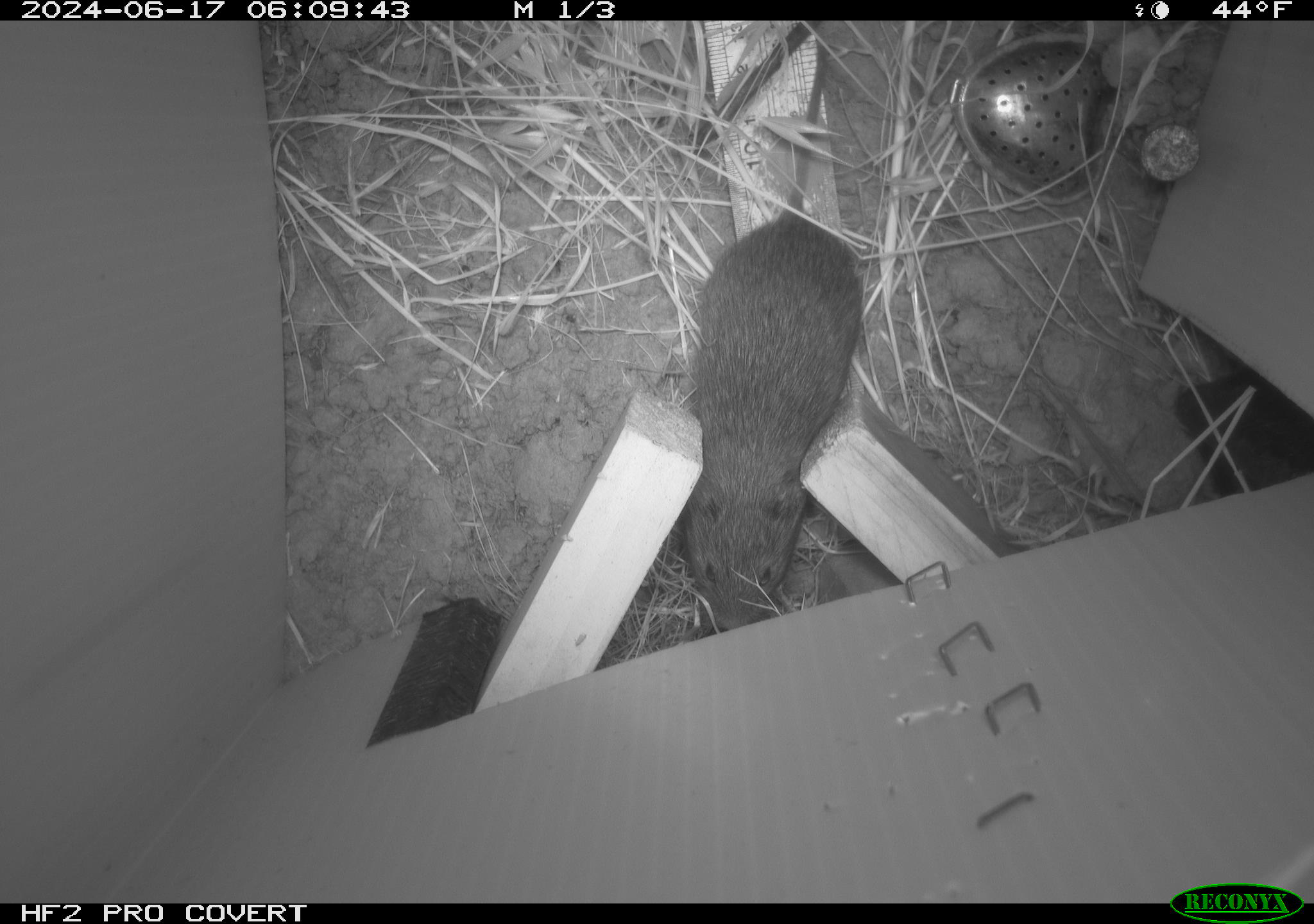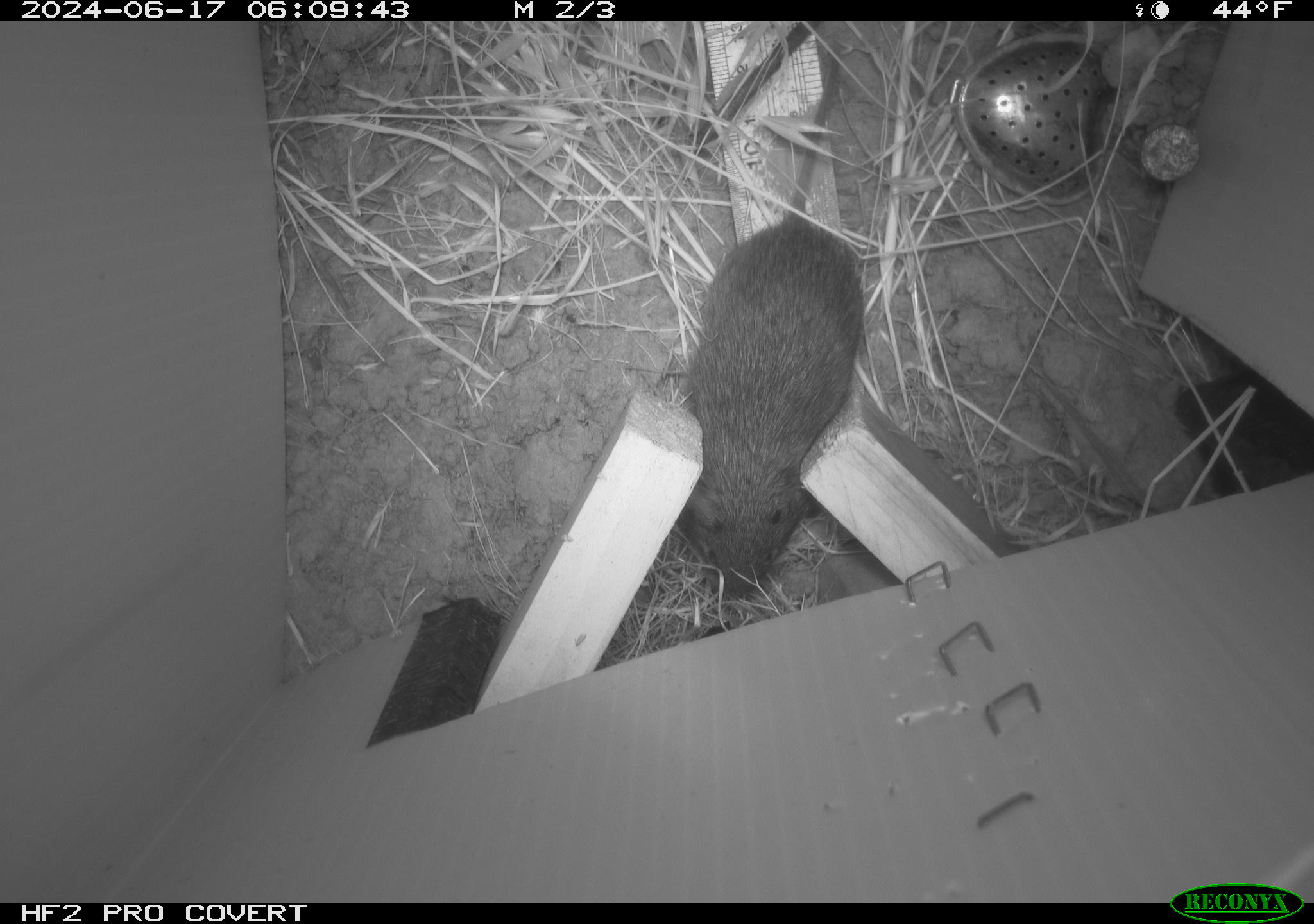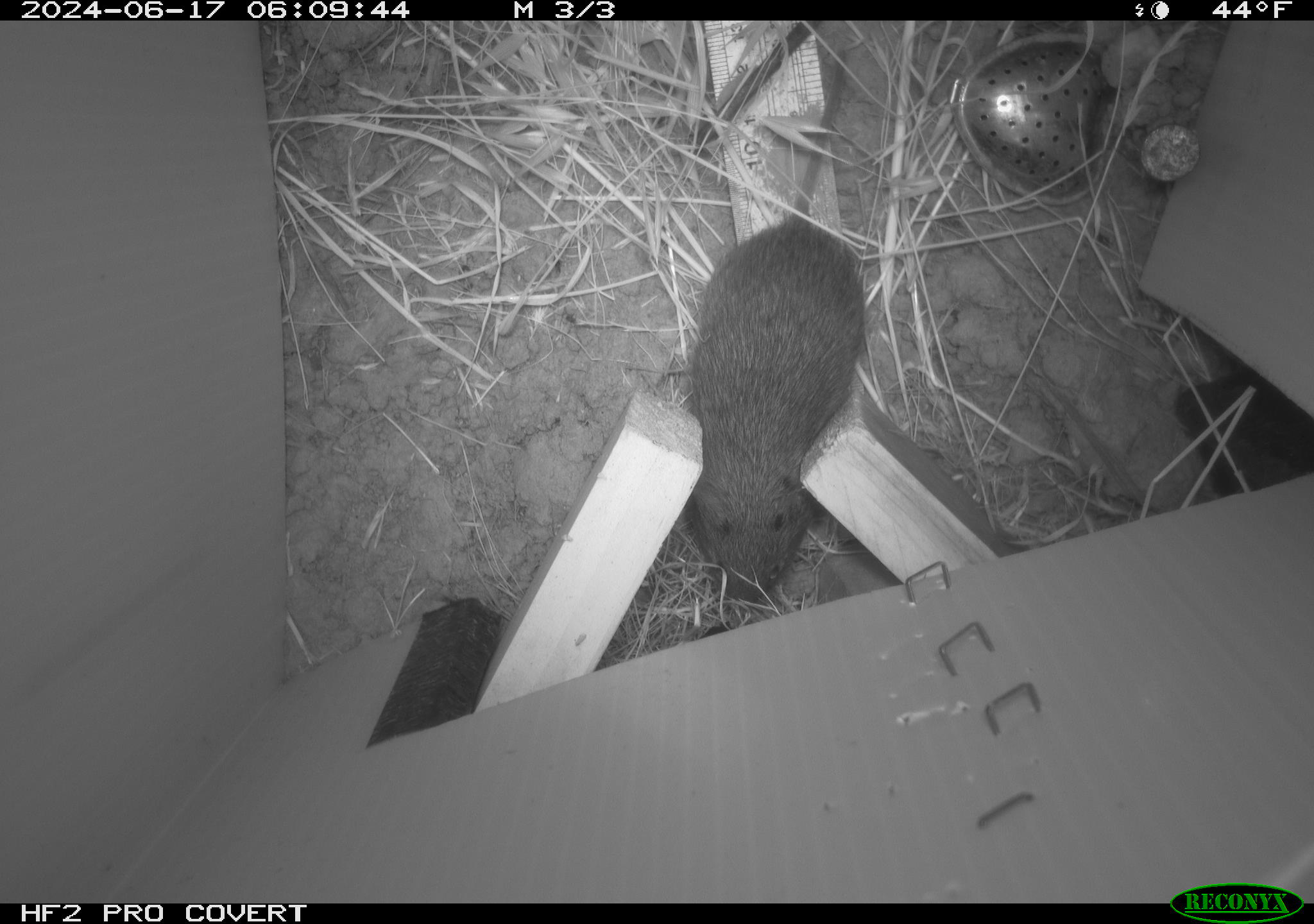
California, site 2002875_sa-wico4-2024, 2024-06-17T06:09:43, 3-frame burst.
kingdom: Animalia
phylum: Chordata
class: Mammalia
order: Rodentia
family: Cricetidae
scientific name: Arvicolinae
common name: voles, lemmings, and muskrats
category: arvicolinae subfamily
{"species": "arvicolinae subfamily (voles, lemmings, and muskrats) (Arvicolinae)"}